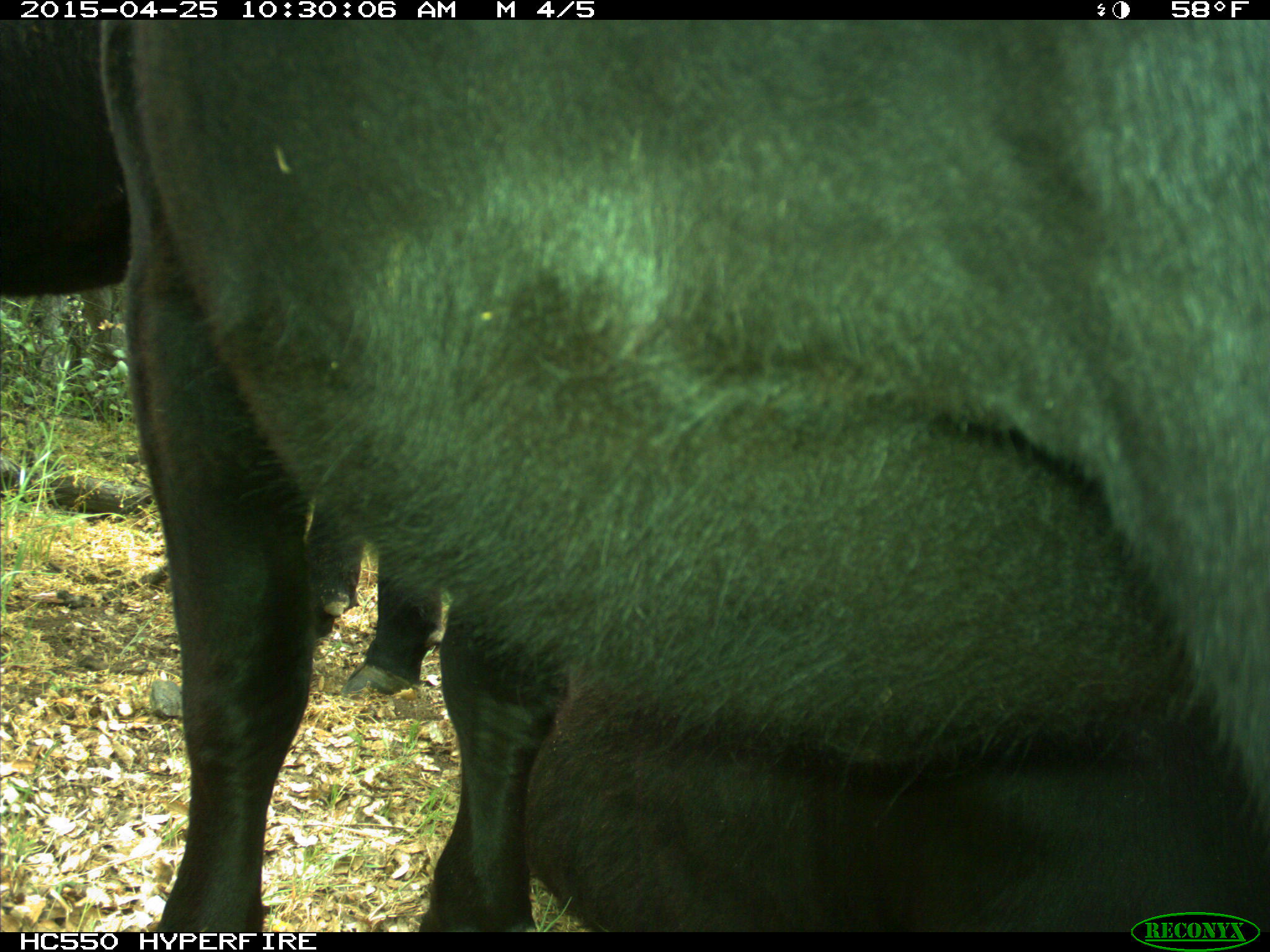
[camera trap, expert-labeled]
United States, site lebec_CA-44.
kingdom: Animalia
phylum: Chordata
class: Mammalia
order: Artiodactyla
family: Suidae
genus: Sus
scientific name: Sus scrofa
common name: wild boar